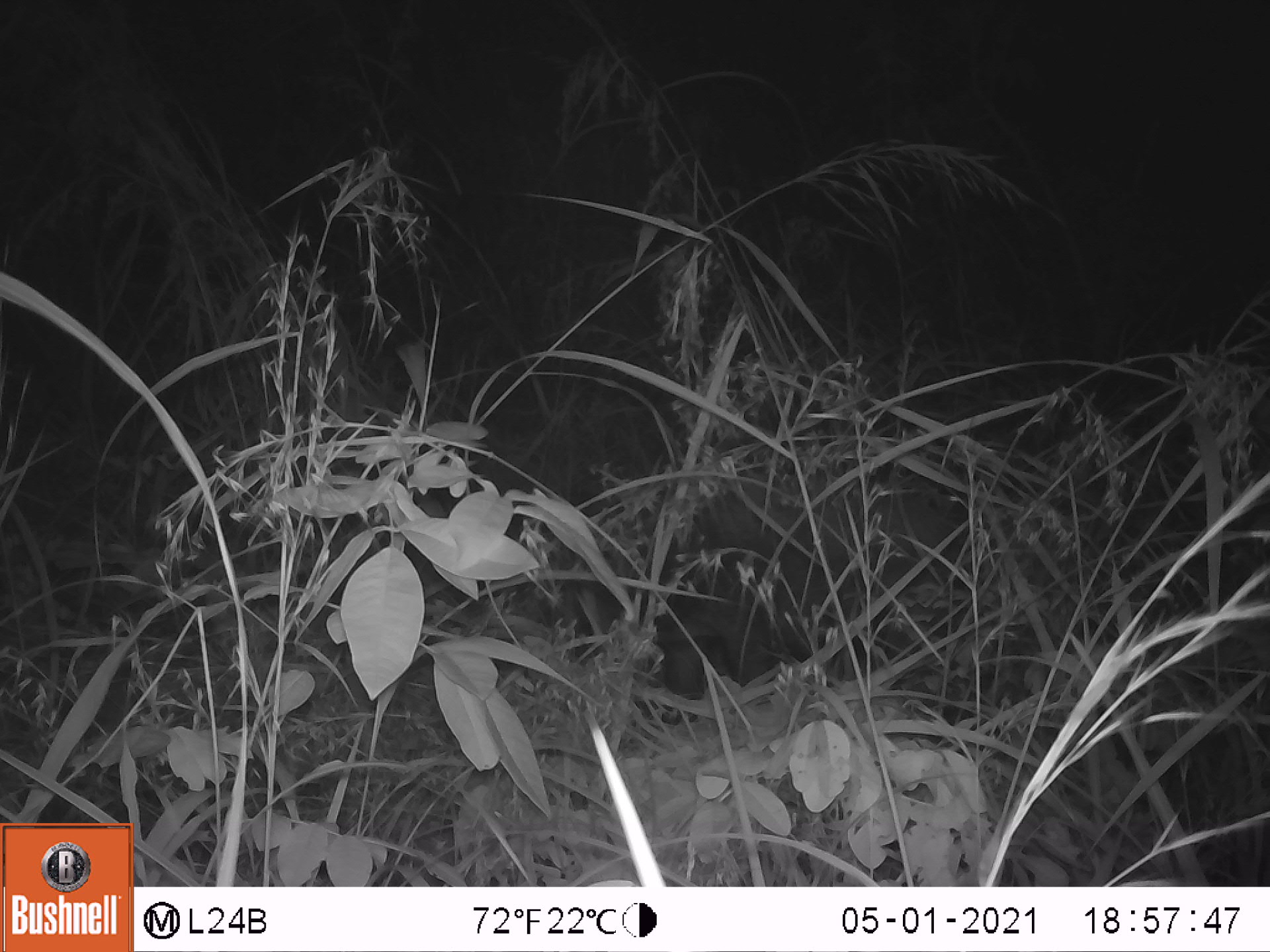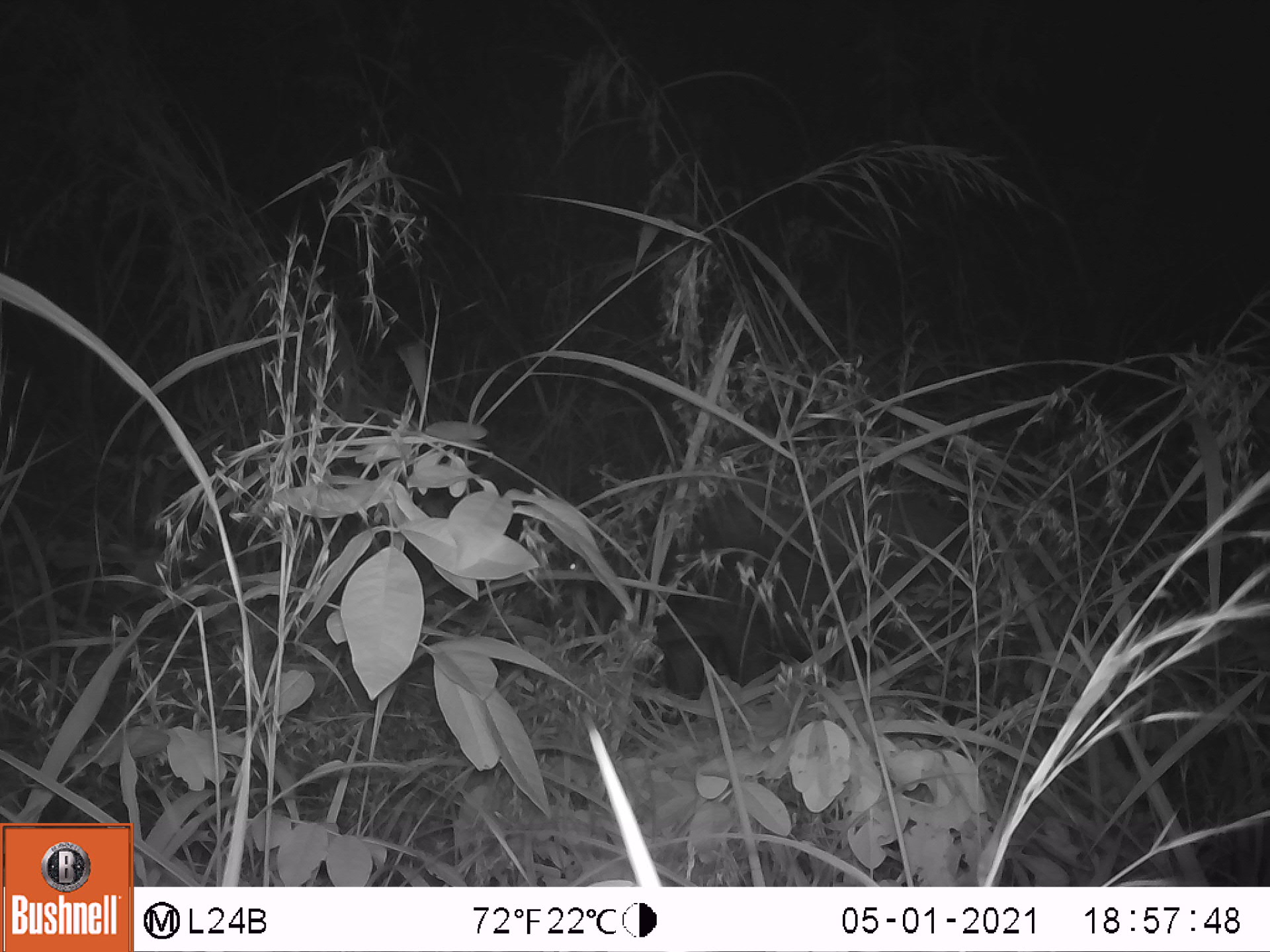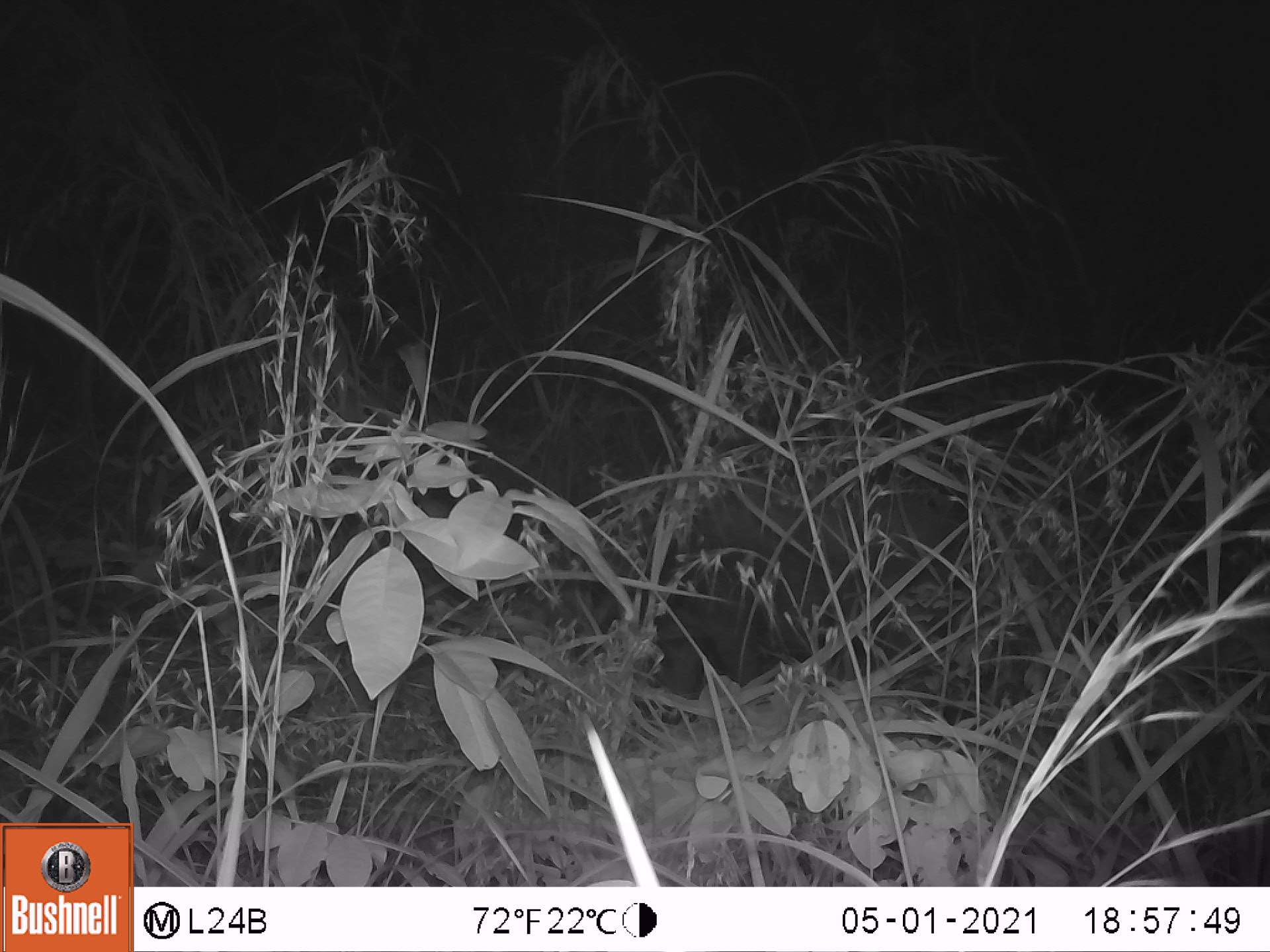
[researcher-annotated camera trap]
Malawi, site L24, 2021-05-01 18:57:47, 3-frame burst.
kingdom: Animalia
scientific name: Animalia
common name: other animal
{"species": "other animal (Animalia)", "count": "1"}